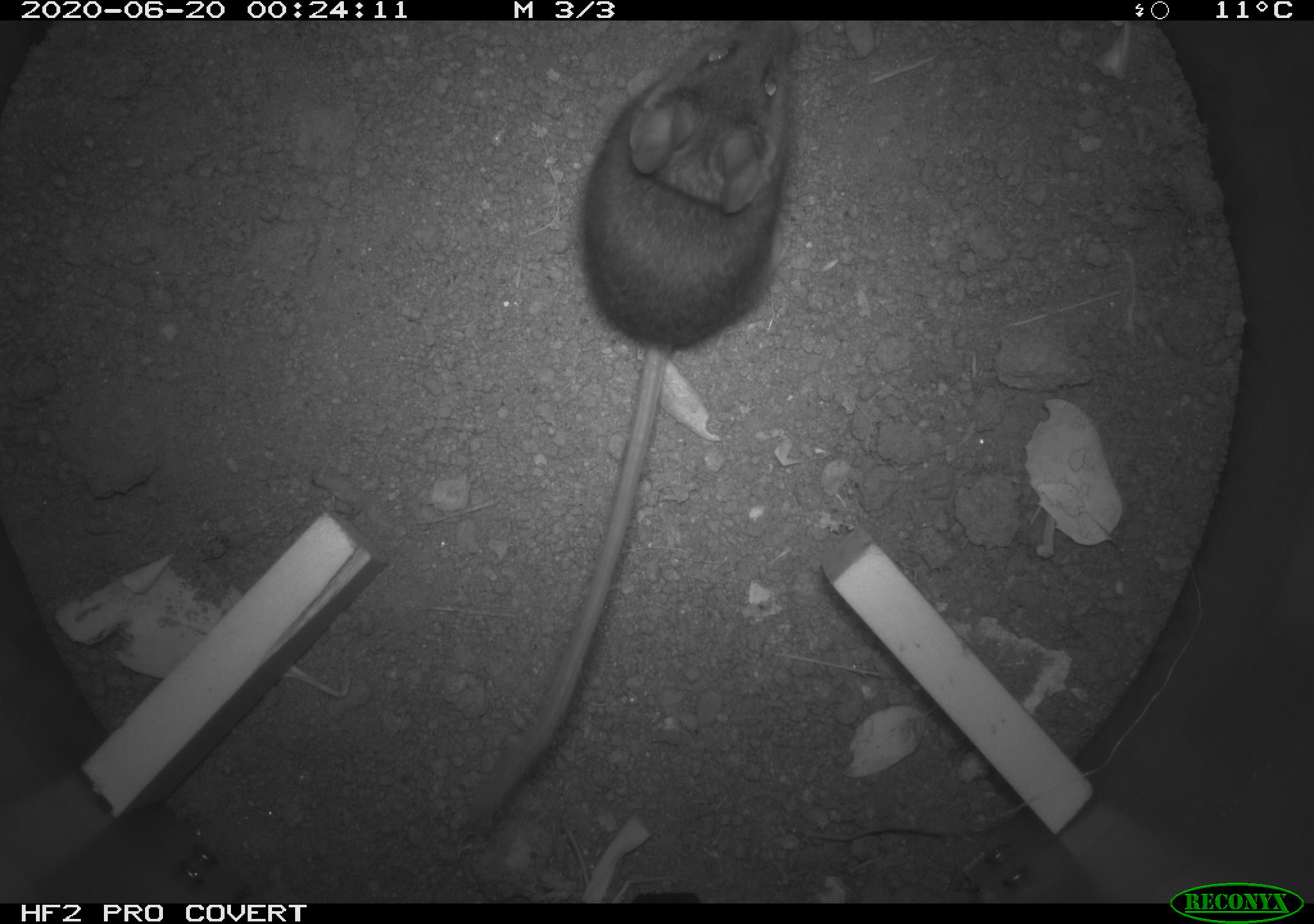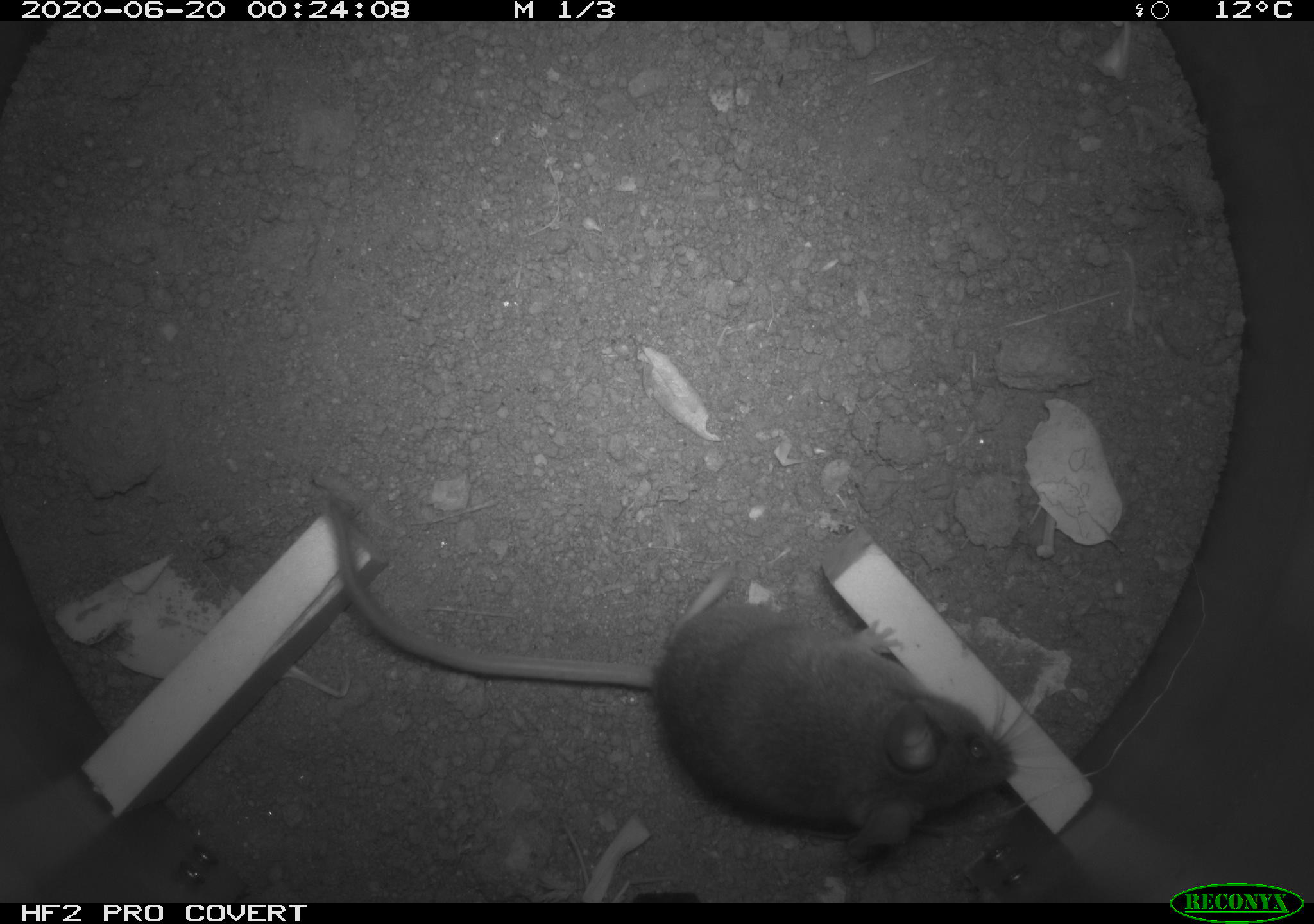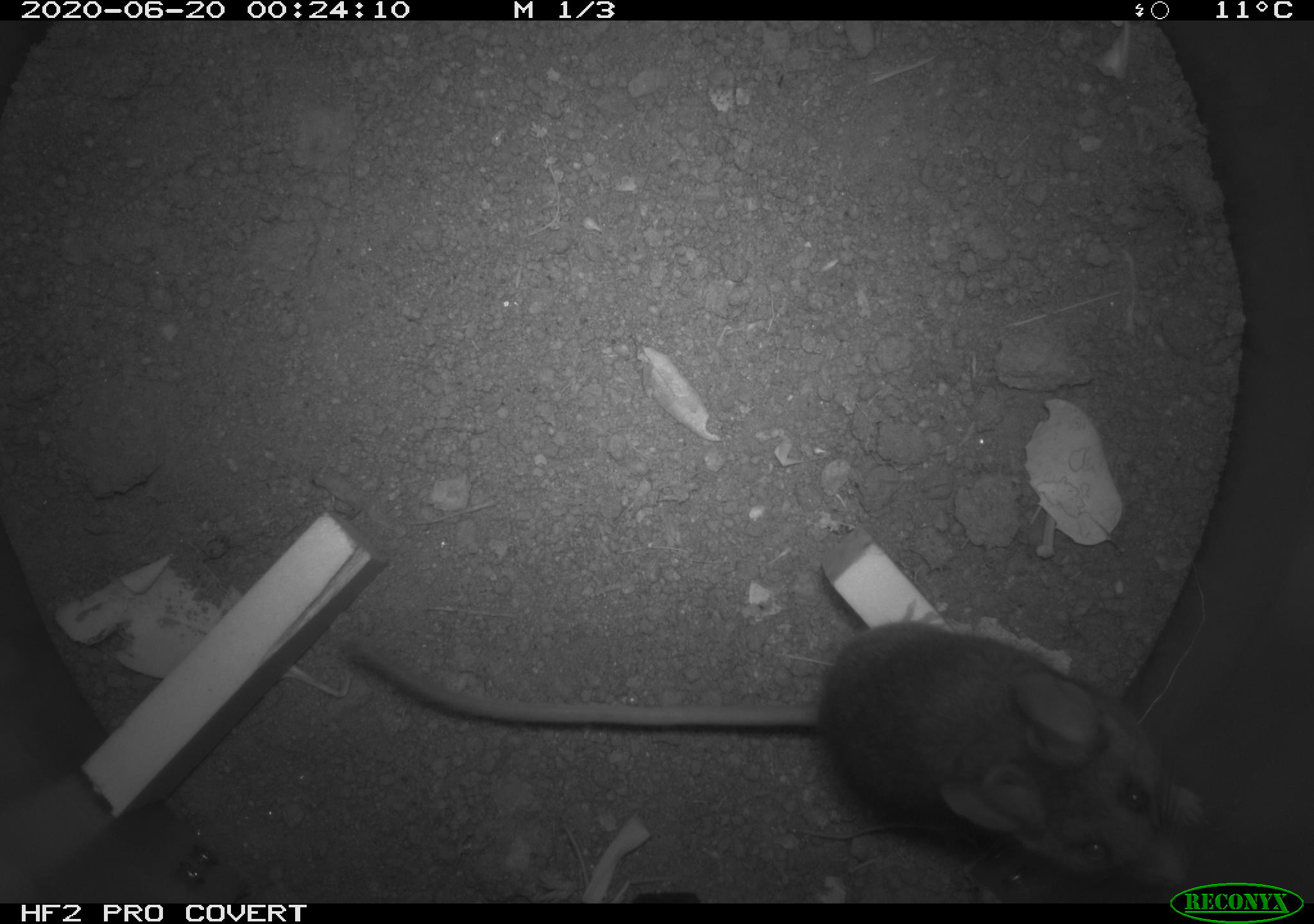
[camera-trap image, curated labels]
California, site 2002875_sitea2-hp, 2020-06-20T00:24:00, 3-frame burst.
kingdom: Animalia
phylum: Chordata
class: Mammalia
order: Rodentia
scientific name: Rodentia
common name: mouse species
Mouse species (Rodentia).